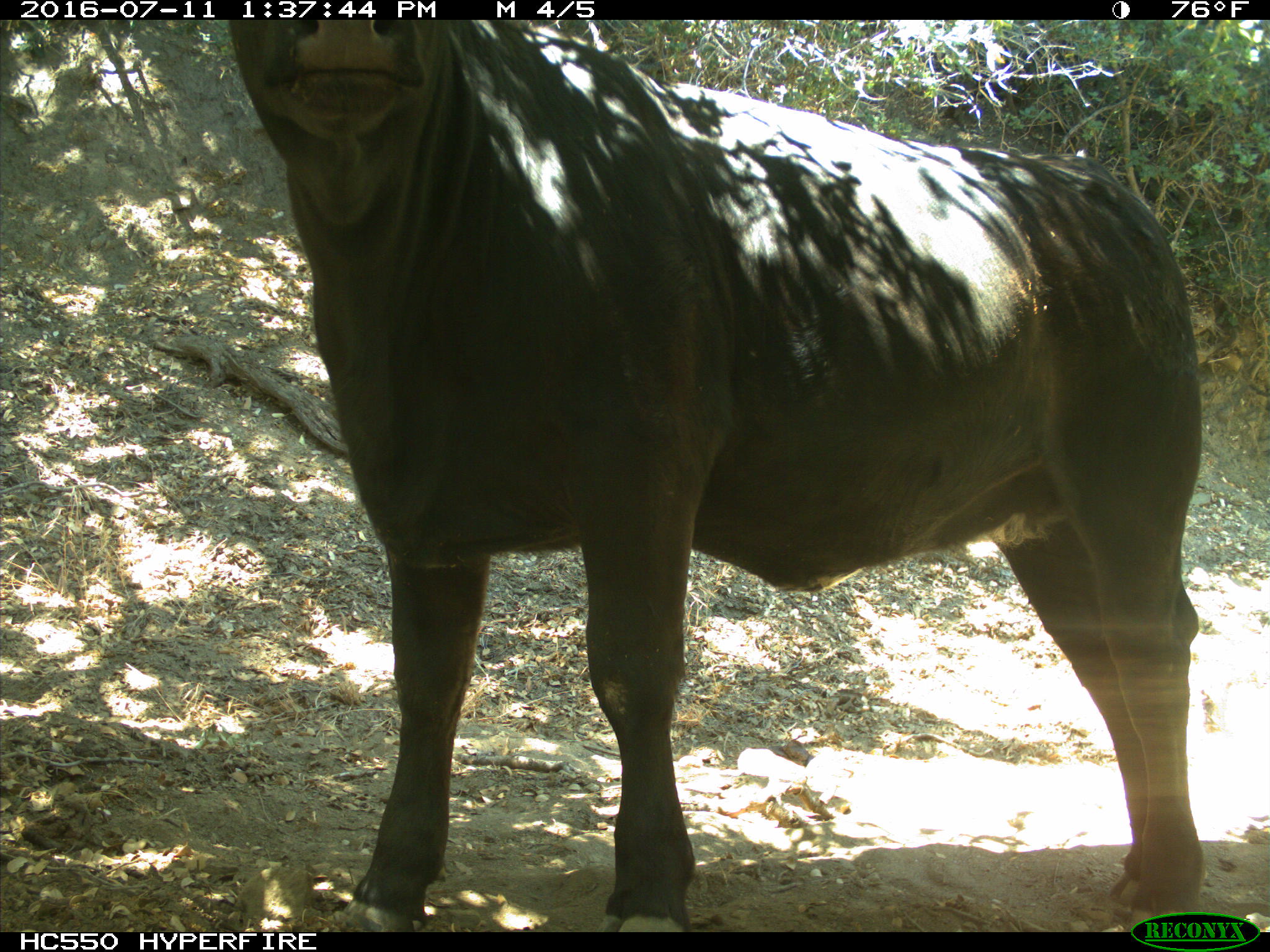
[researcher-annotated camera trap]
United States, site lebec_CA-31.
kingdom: Animalia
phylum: Chordata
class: Mammalia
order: Artiodactyla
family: Bovidae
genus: Bos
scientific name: Bos taurus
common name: domestic cow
Bos taurus (domestic cow).